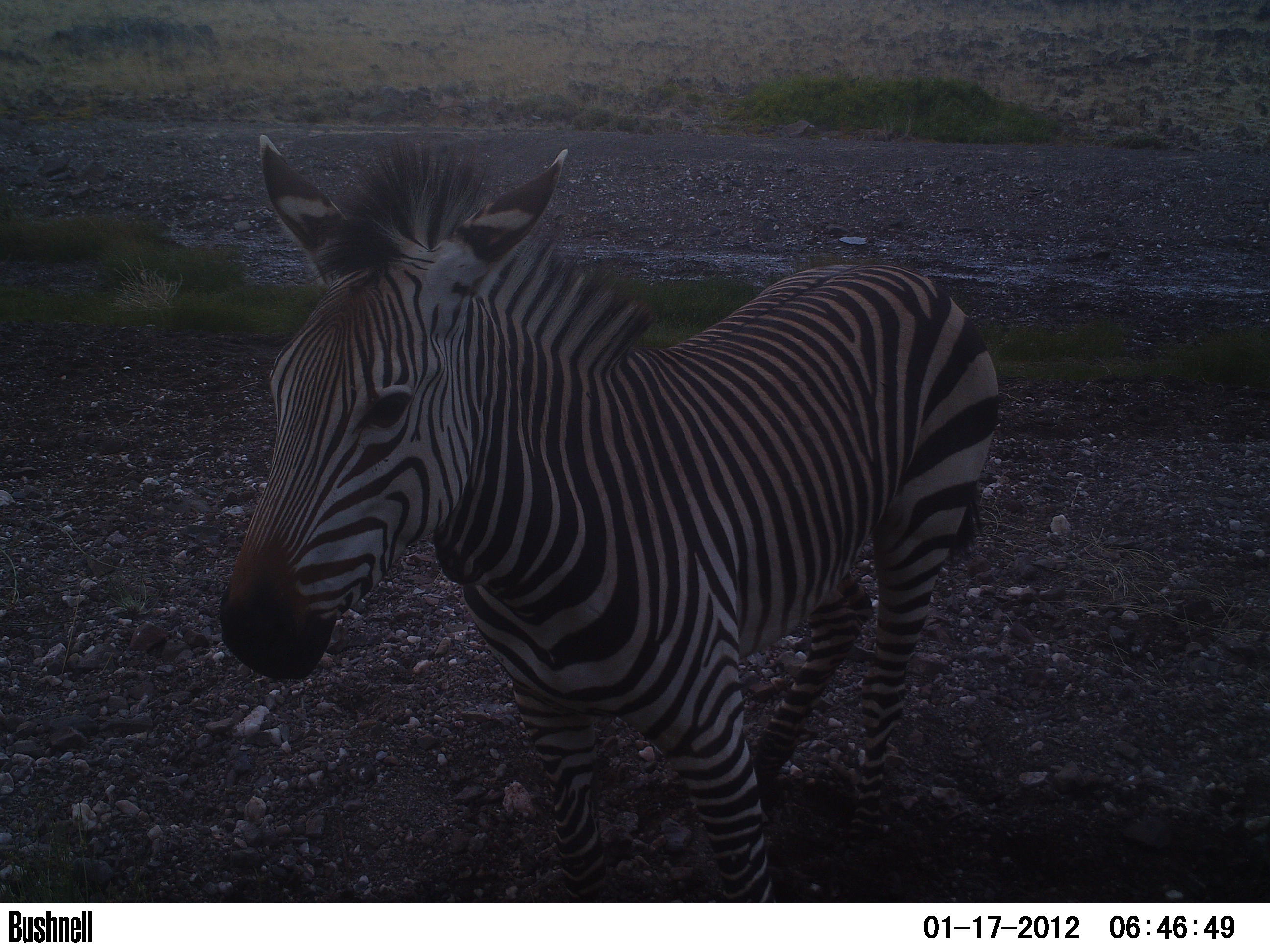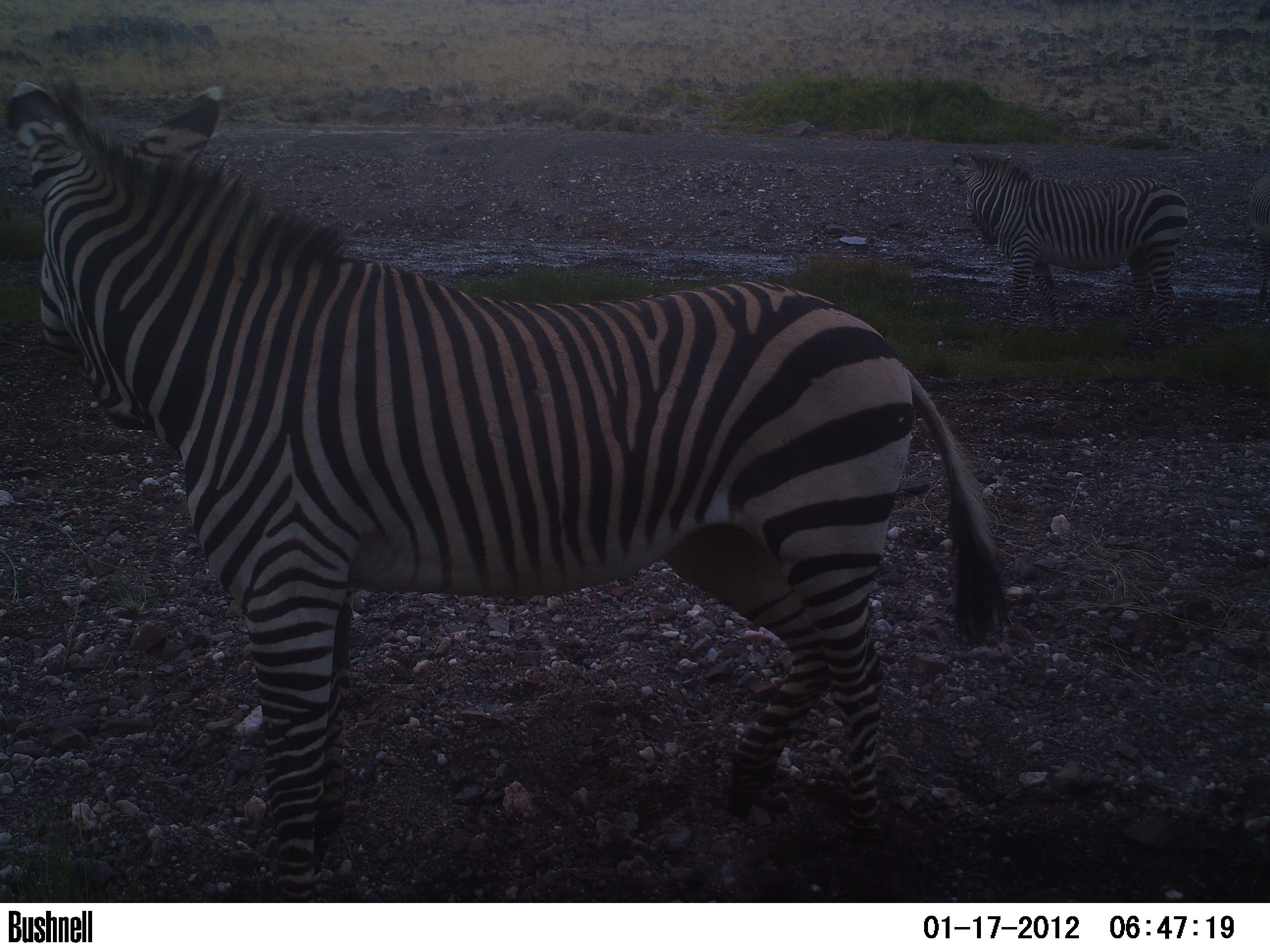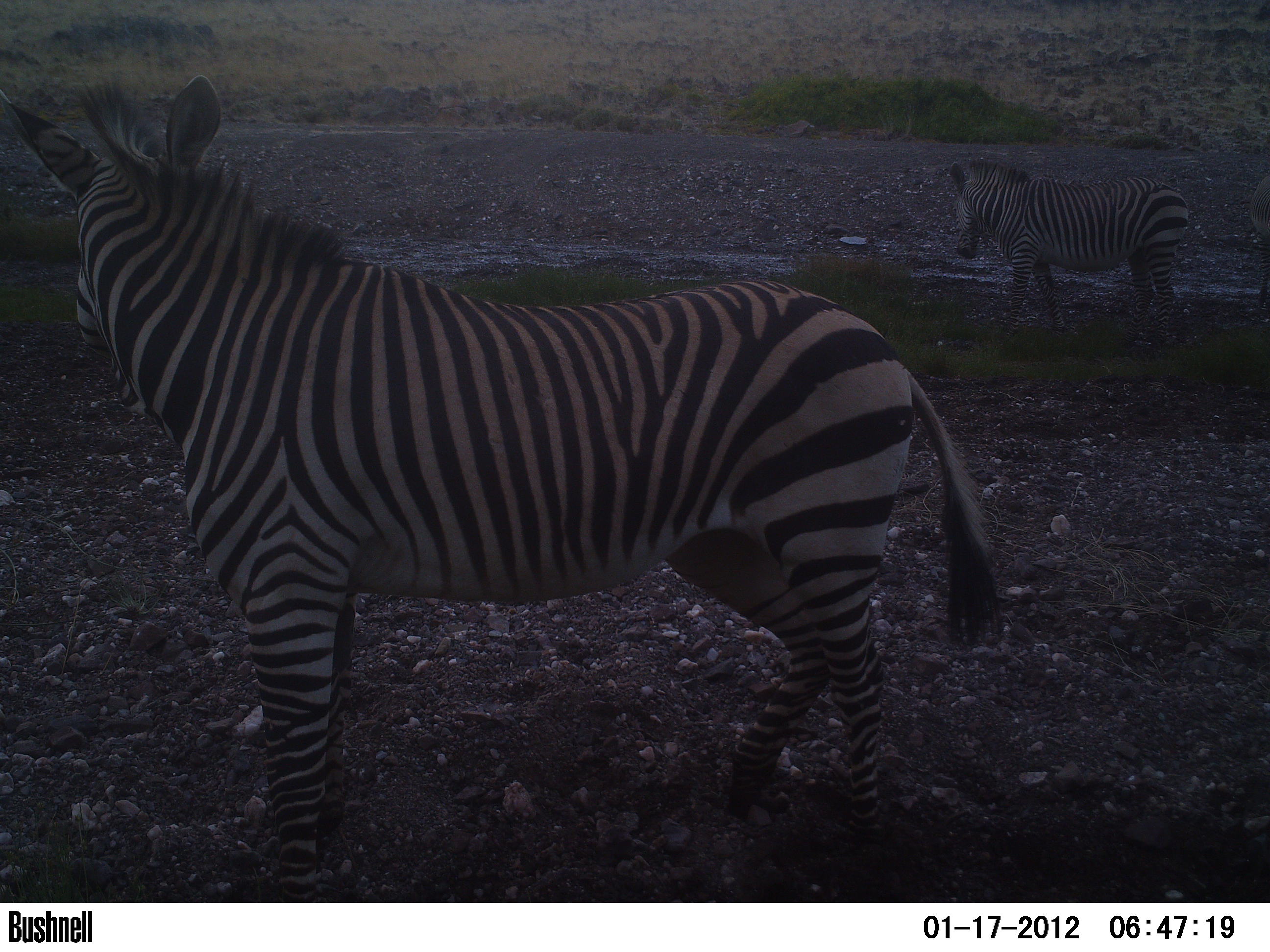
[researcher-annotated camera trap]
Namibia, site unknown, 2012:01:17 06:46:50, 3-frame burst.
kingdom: Animalia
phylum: Chordata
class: Mammalia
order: Perissodactyla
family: Equidae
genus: Equus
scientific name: Equus zebra hartmannae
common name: hartmann's mountain zebra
Equus zebra hartmannae (hartmann's mountain zebra).